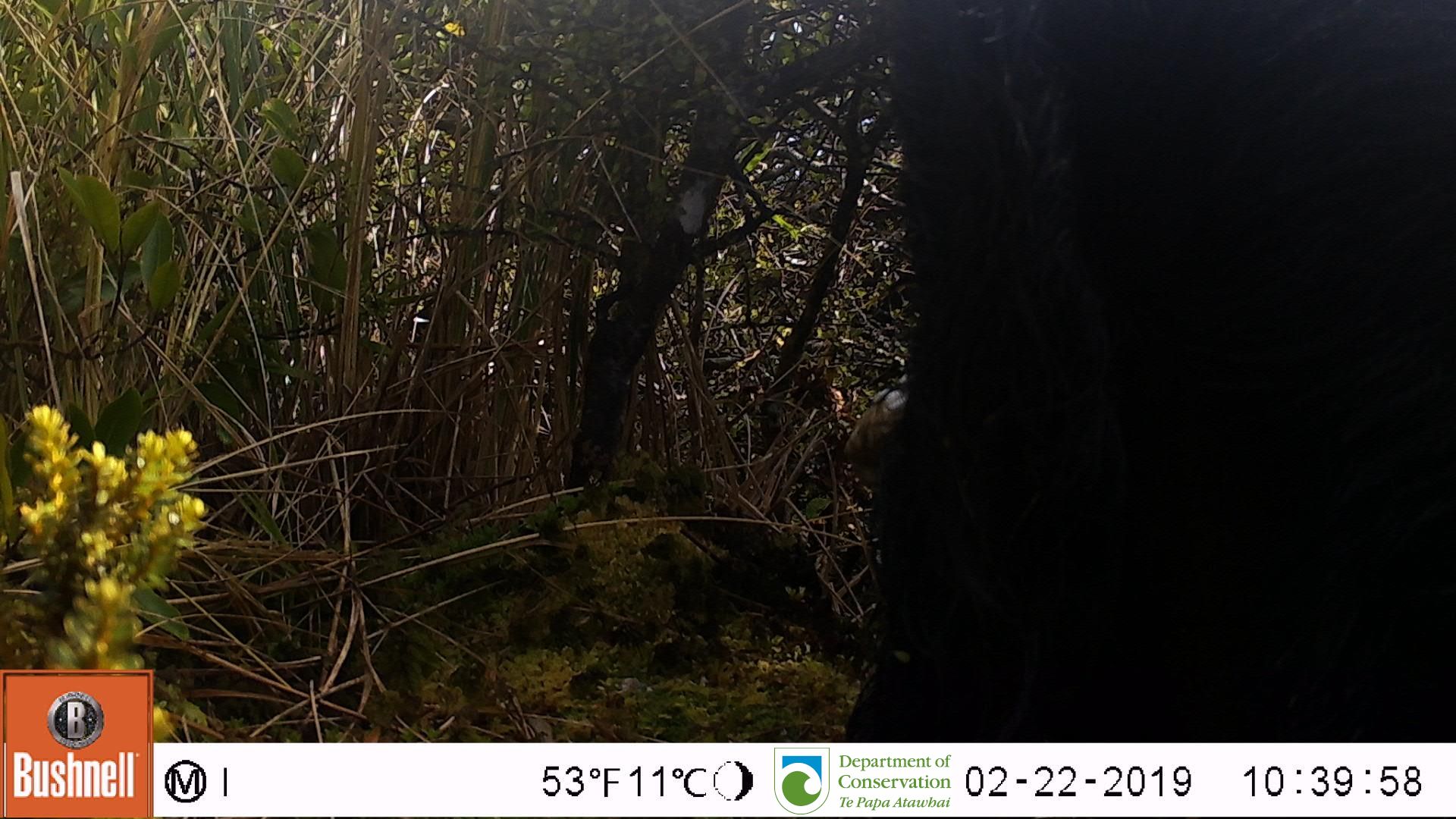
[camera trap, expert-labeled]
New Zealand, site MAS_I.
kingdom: Animalia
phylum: Chordata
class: Mammalia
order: Artiodactyla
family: Suidae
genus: Sus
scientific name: Sus scrofa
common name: pig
Pig (Sus scrofa).